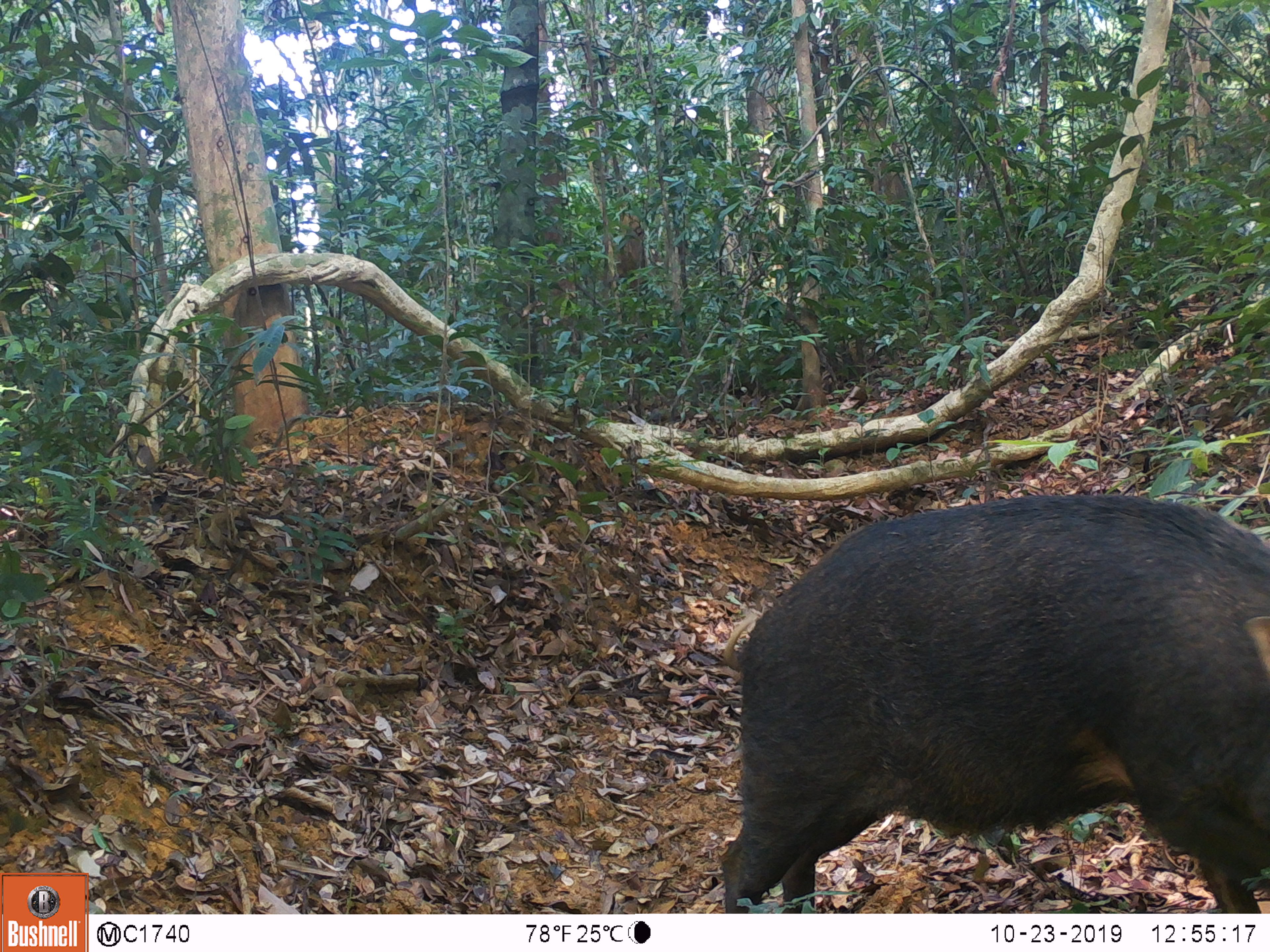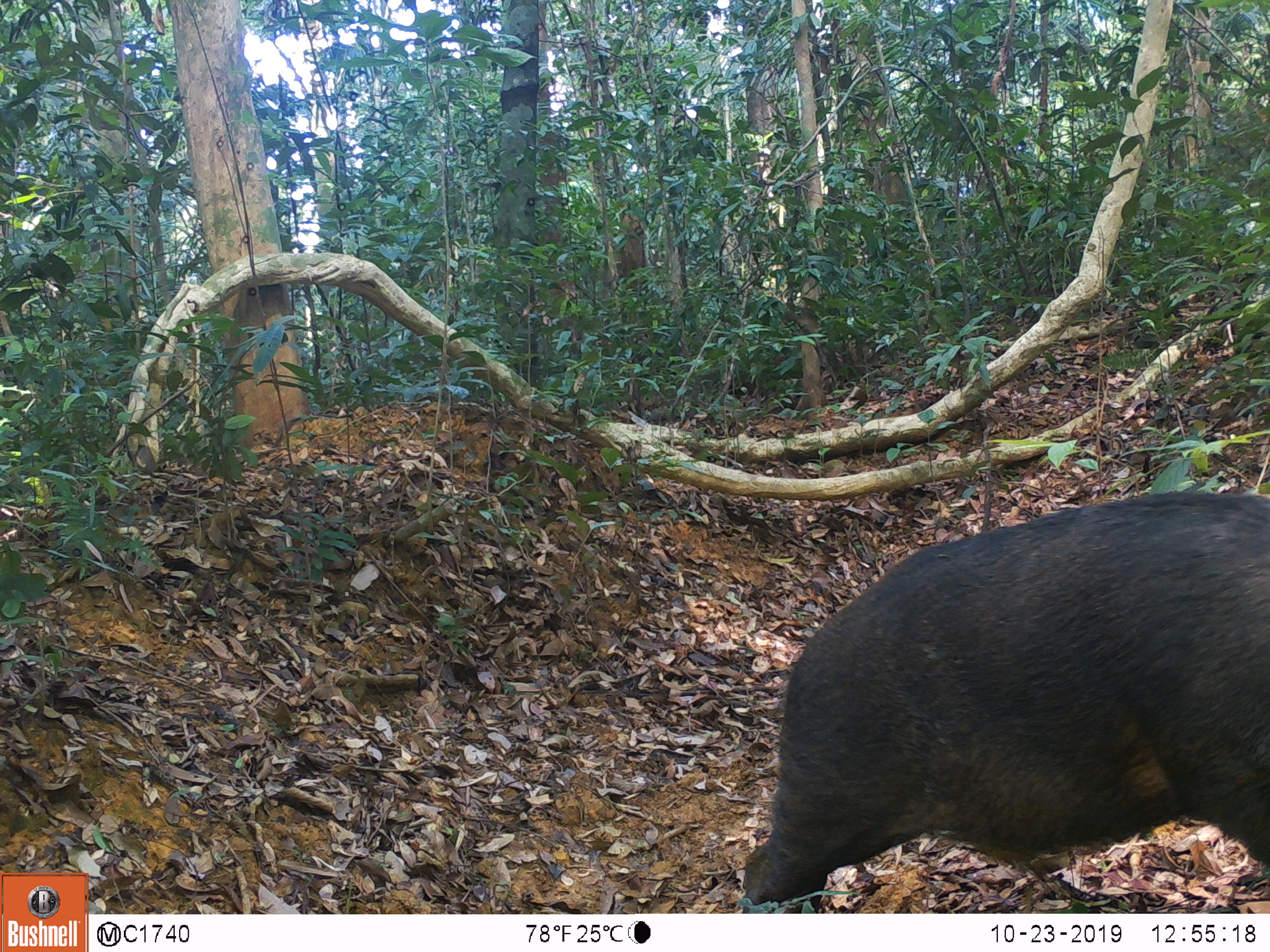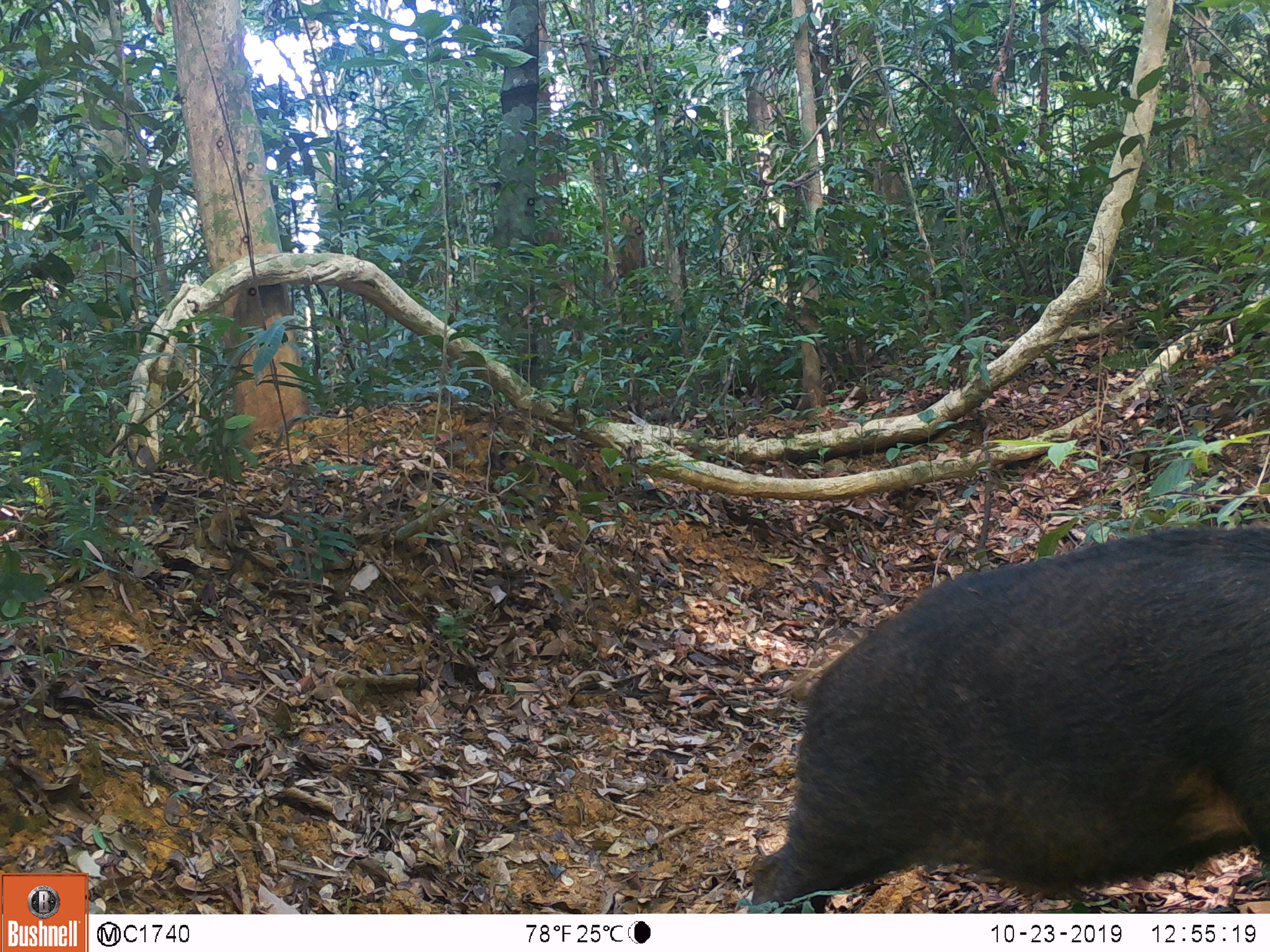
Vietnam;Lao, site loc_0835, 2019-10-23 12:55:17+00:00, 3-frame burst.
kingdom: Animalia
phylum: Chordata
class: Mammalia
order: Artiodactyla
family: Suidae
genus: Sus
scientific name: Sus scrofa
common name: eurasian wild pig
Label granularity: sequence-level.